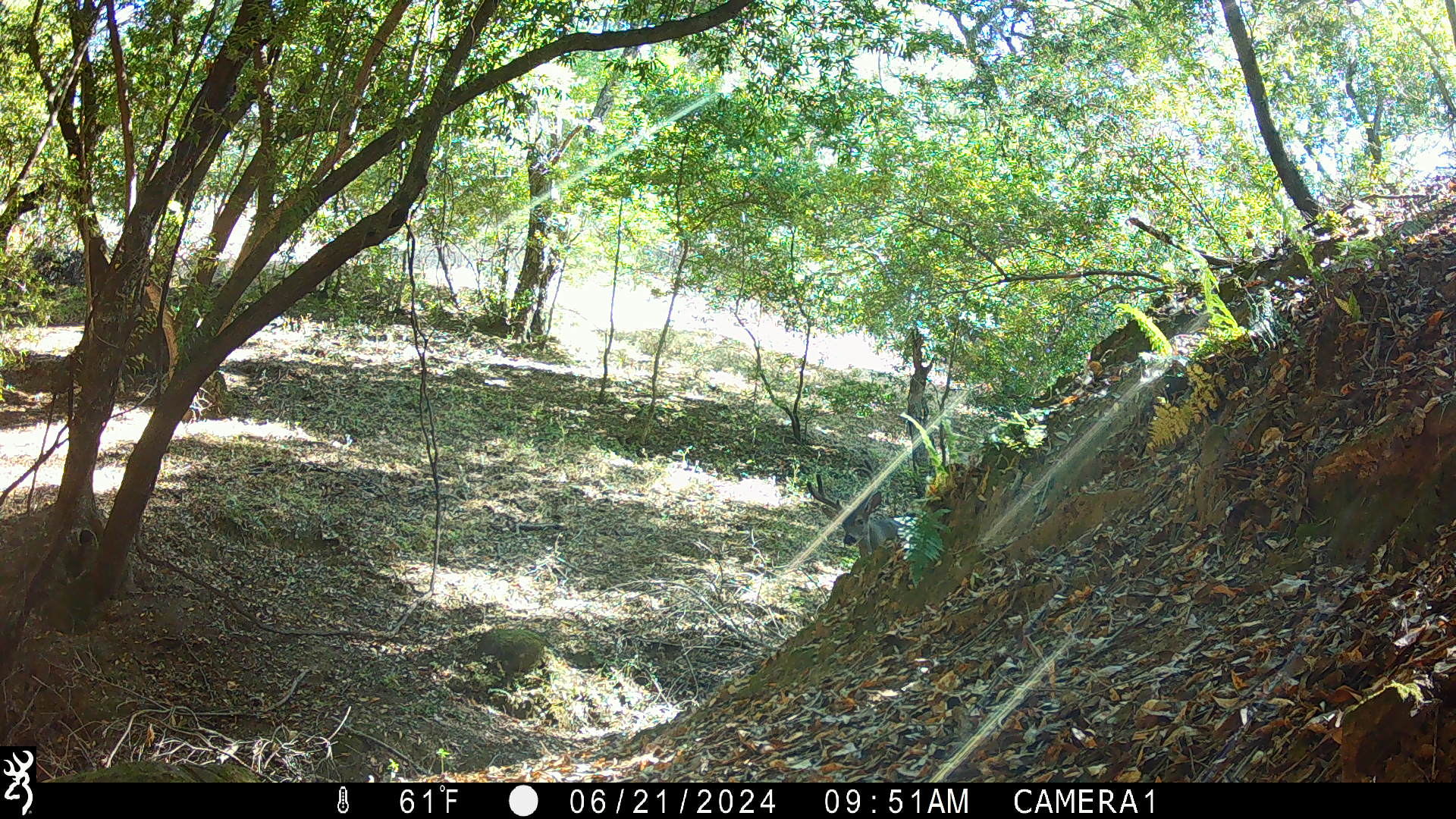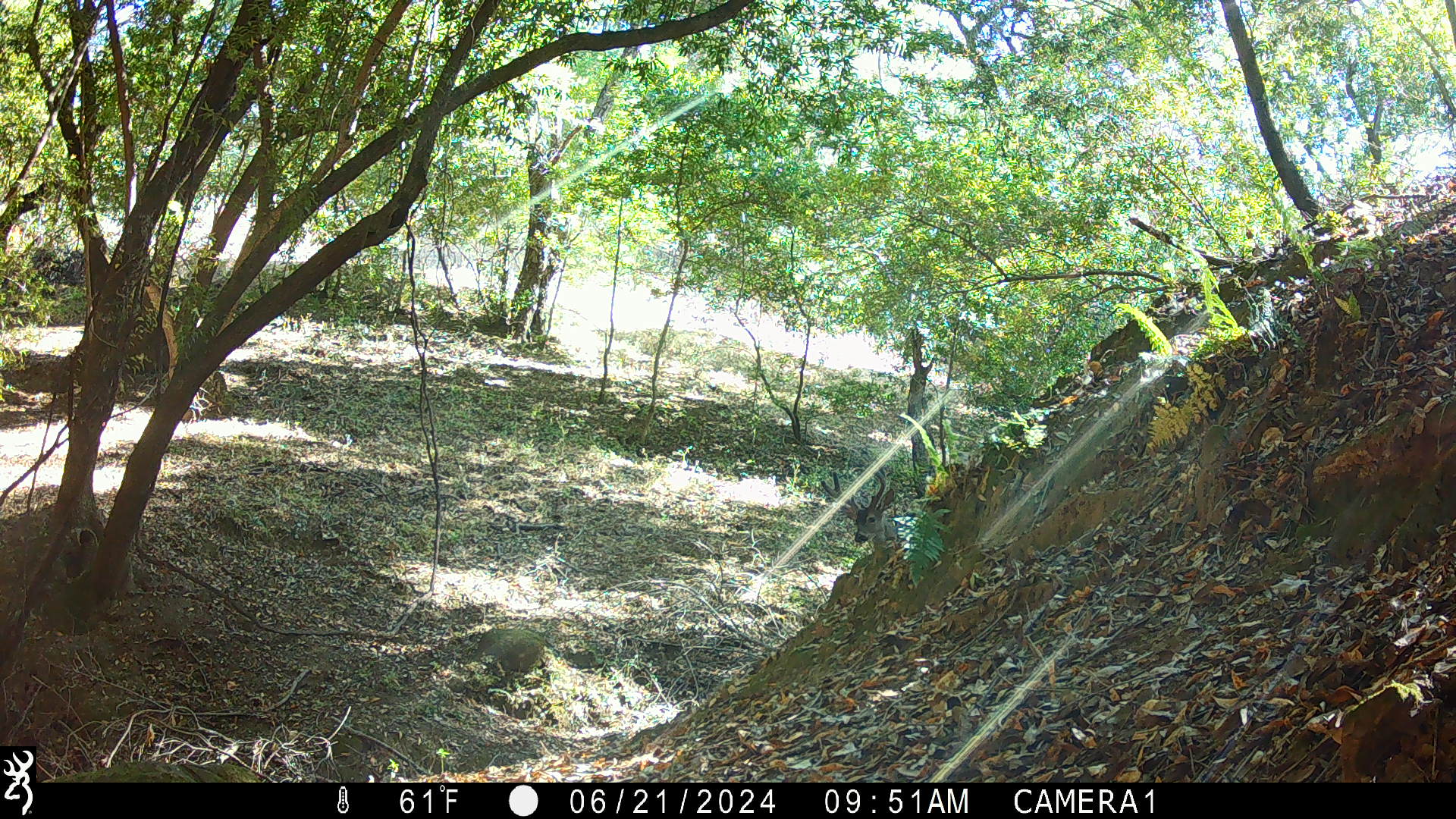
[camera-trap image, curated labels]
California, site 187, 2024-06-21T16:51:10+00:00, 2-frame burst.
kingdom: Animalia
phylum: Chordata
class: Mammalia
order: Artiodactyla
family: Cervidae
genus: Odocoileus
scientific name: Odocoileus hemionus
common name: mule deer